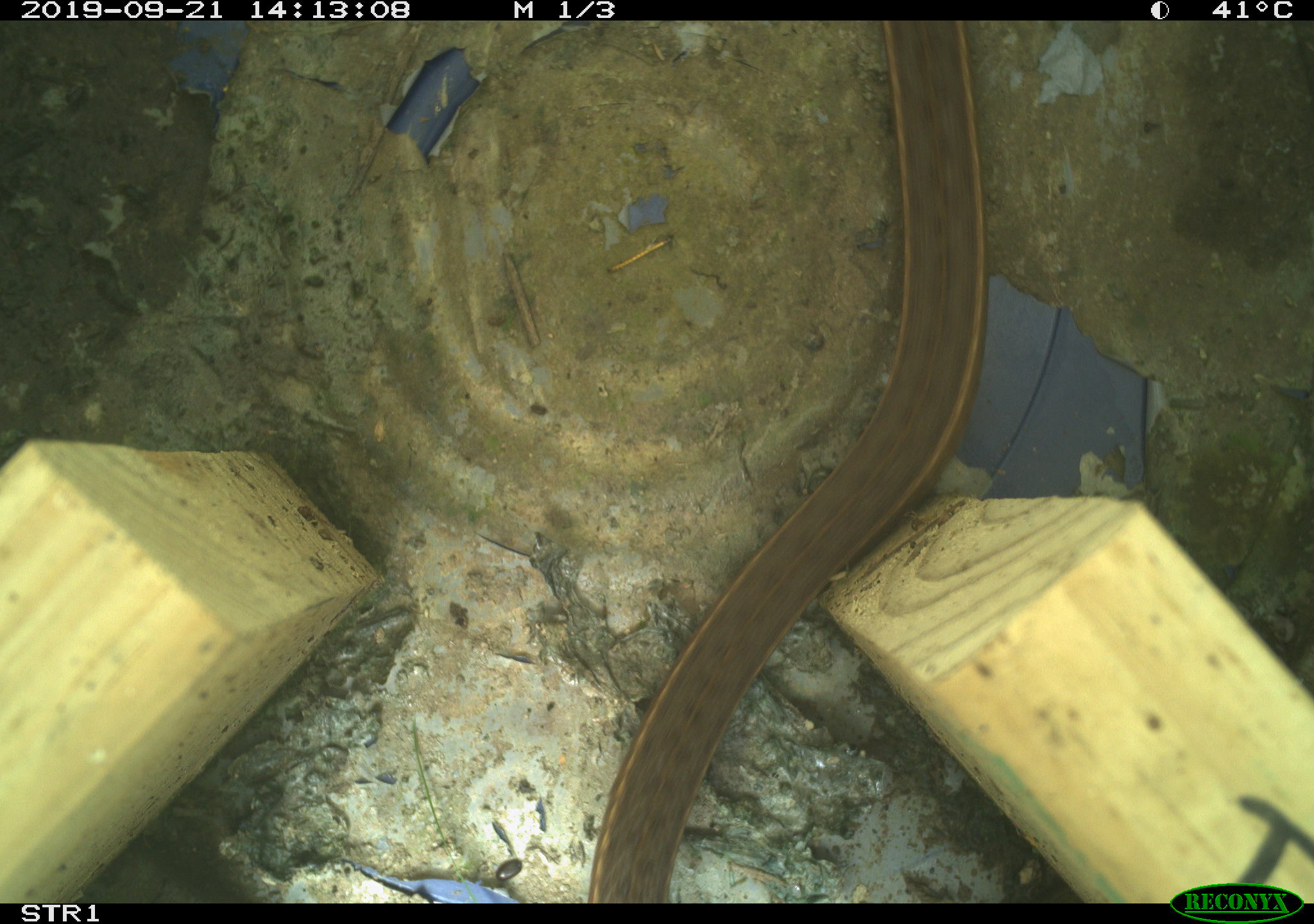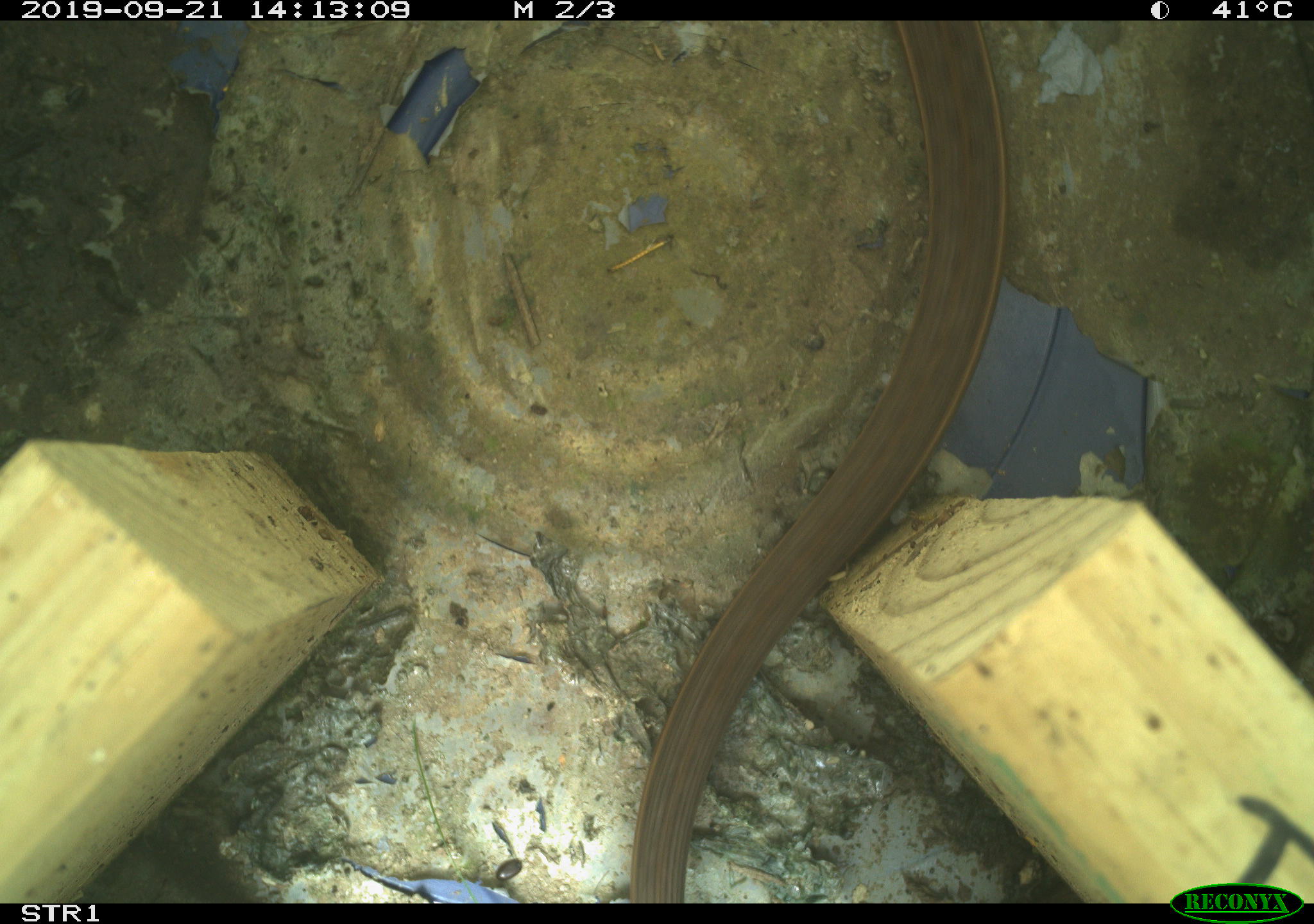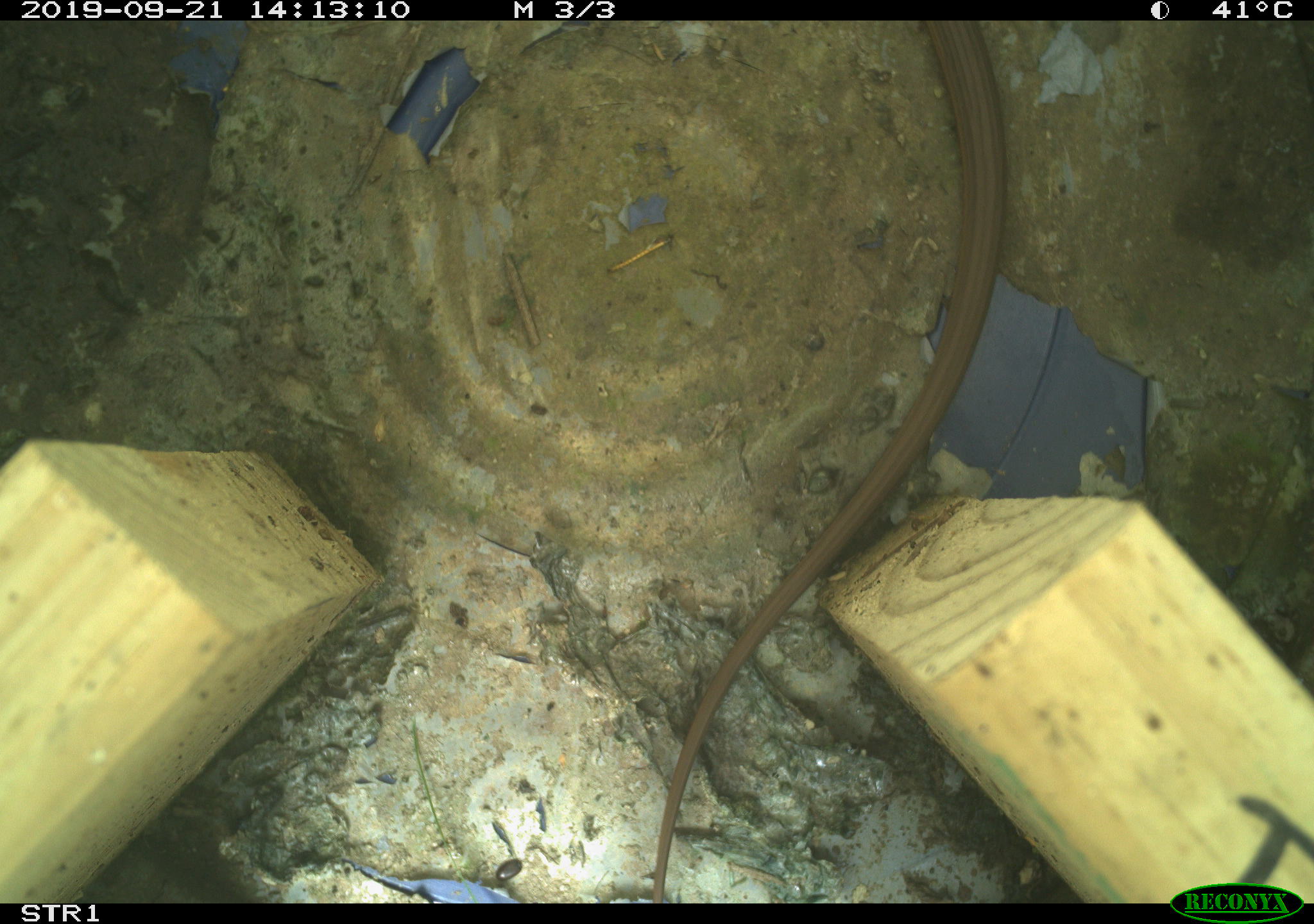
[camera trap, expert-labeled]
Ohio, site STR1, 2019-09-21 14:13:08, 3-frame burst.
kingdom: Animalia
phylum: Chordata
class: Reptilia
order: Squamata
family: Colubridae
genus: Thamnophis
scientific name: Thamnophis sirtalis sirtalis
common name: eastern gartersnake